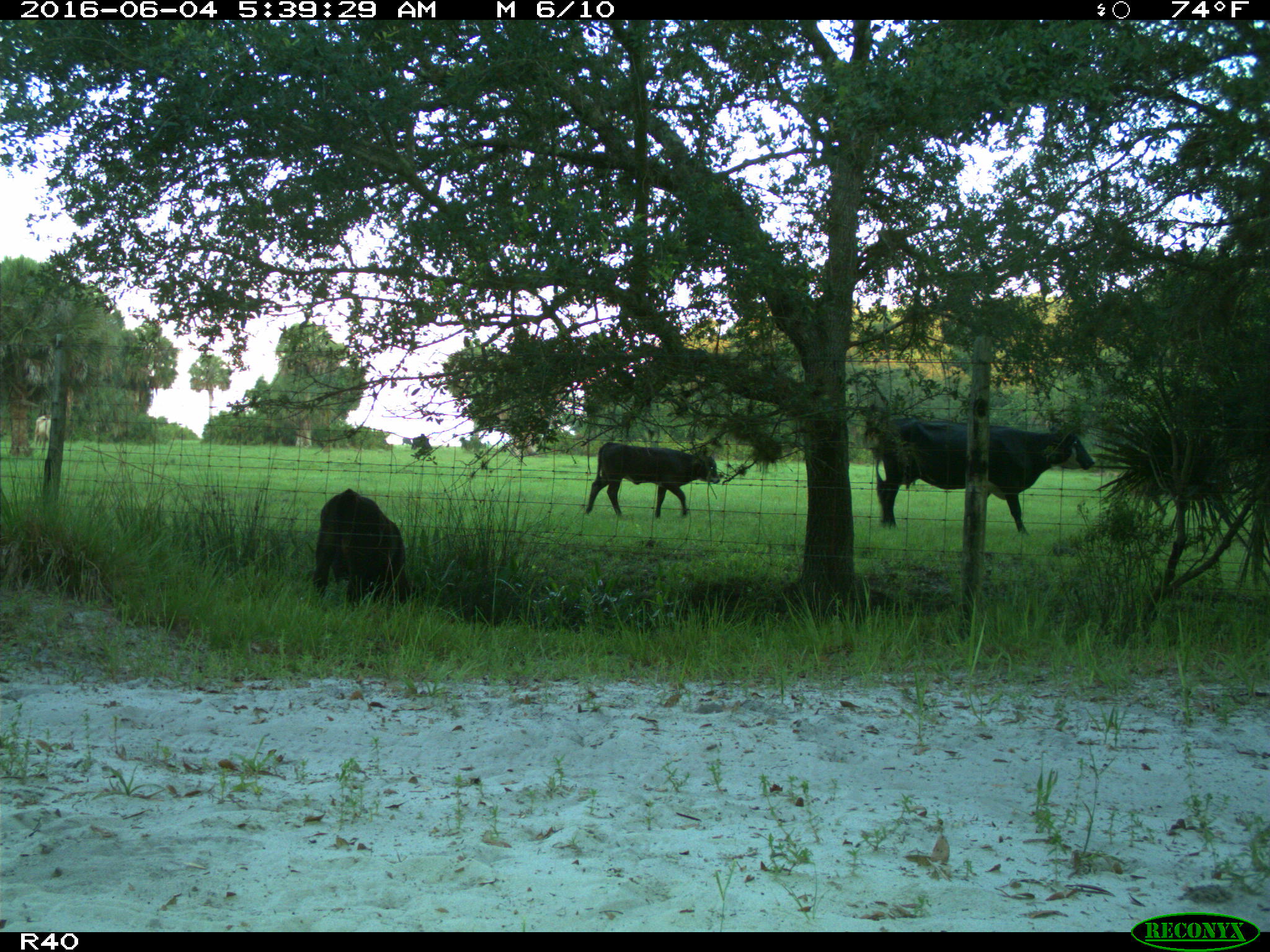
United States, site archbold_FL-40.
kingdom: Animalia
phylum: Chordata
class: Mammalia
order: Artiodactyla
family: Bovidae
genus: Bos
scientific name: Bos taurus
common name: domestic cow